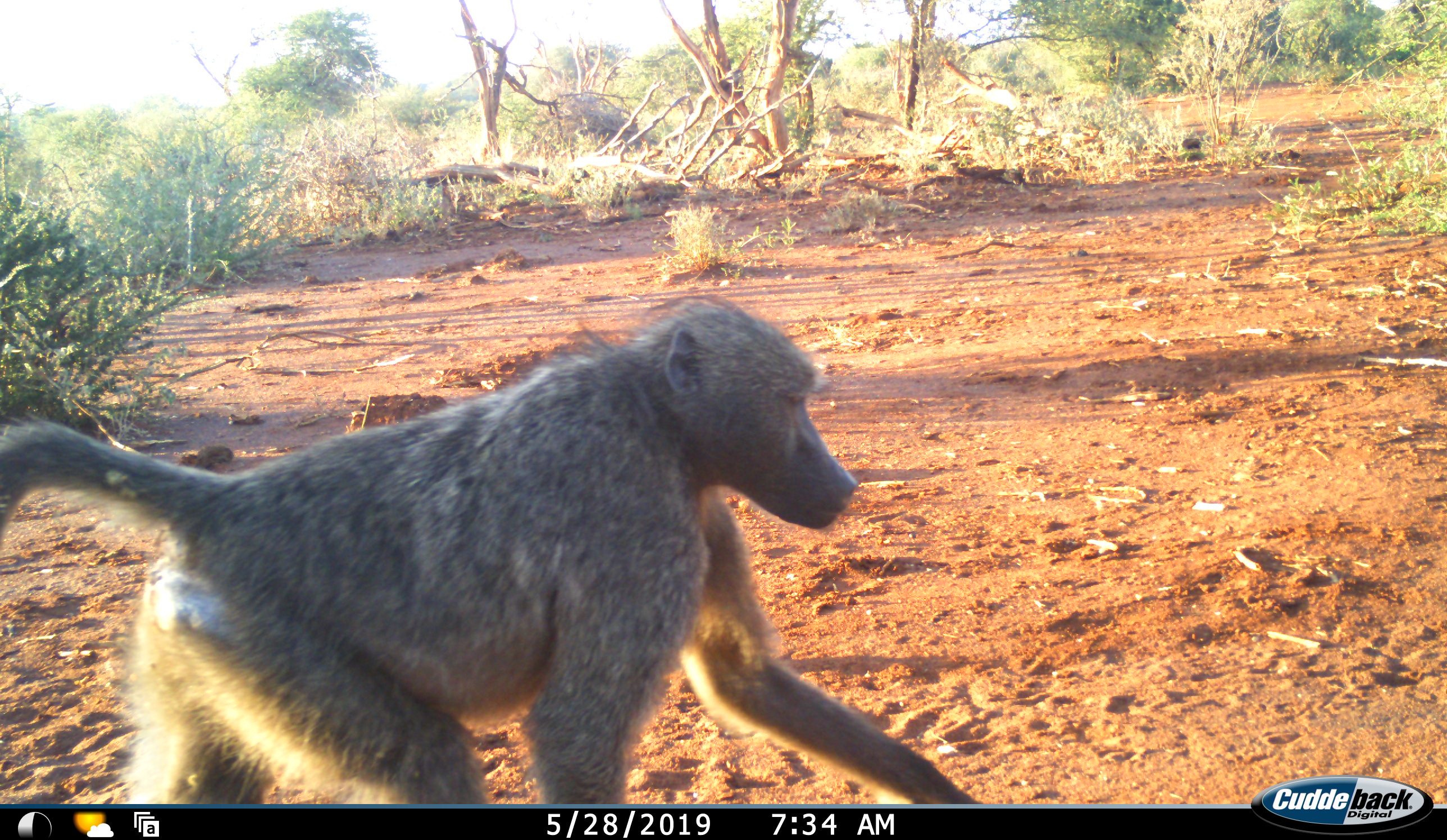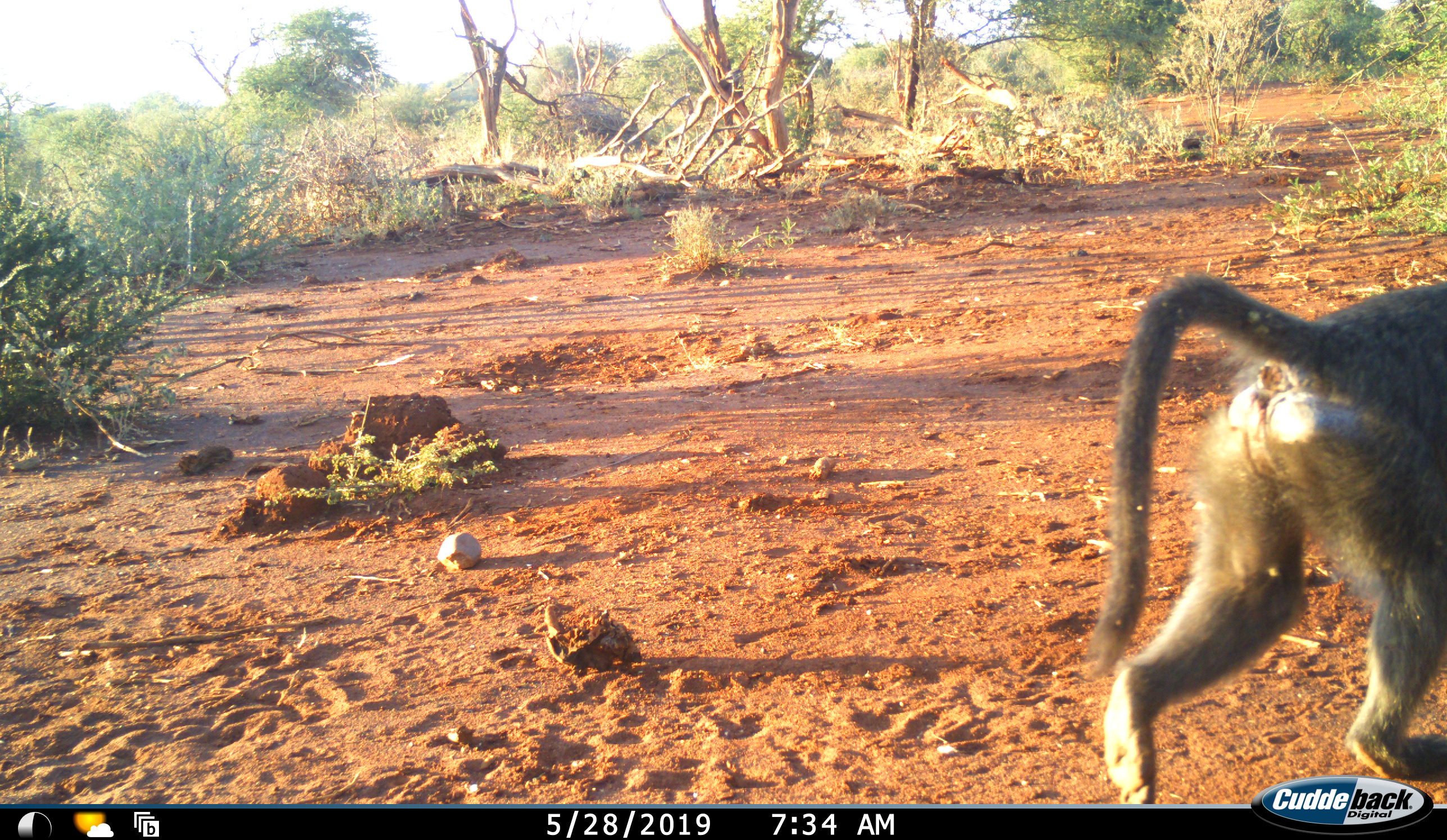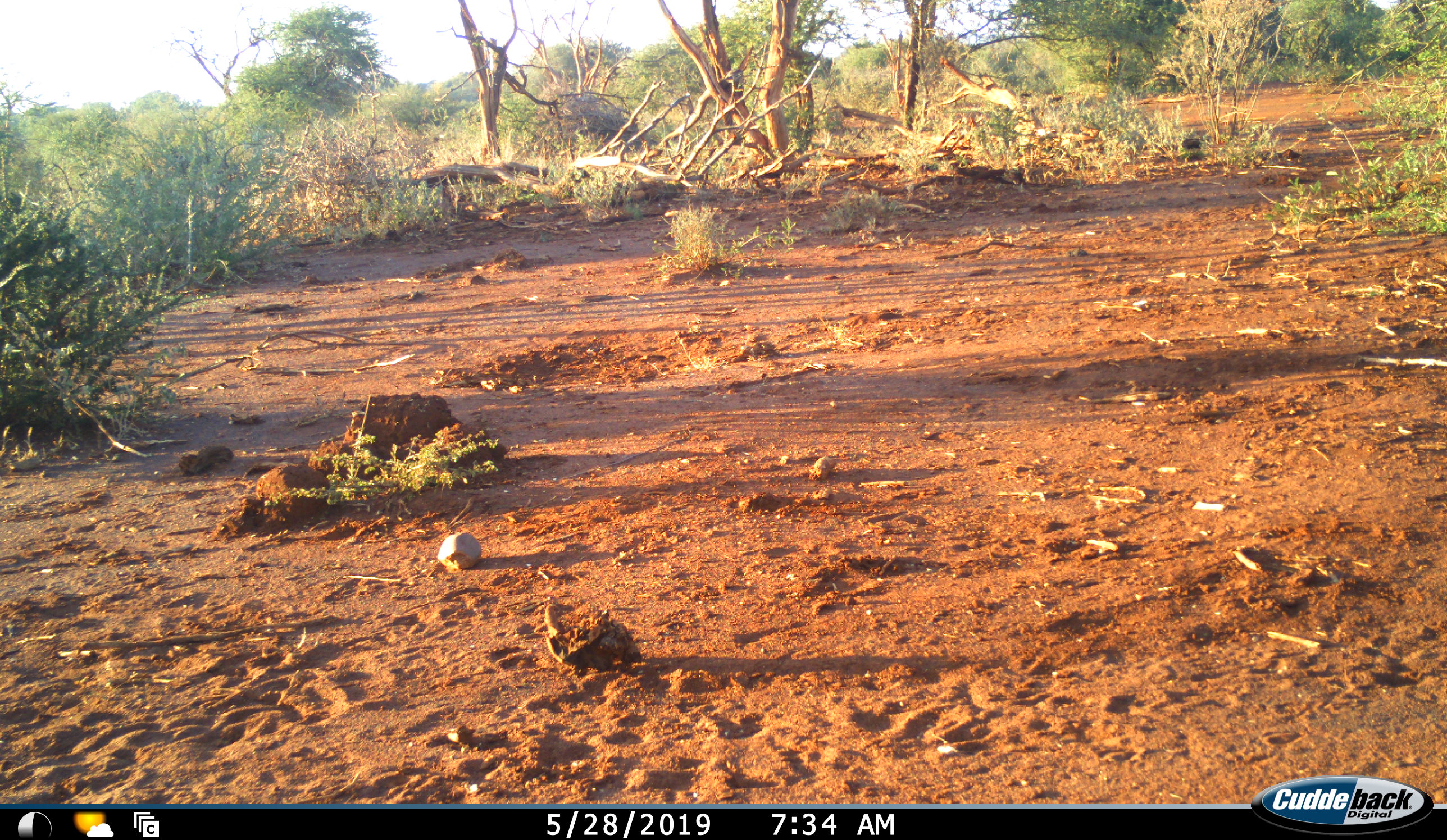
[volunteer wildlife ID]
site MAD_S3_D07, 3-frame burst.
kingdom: Animalia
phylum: Chordata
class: Mammalia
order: Primates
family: Cercopithecidae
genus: Papio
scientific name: Papio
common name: baboon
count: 1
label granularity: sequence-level